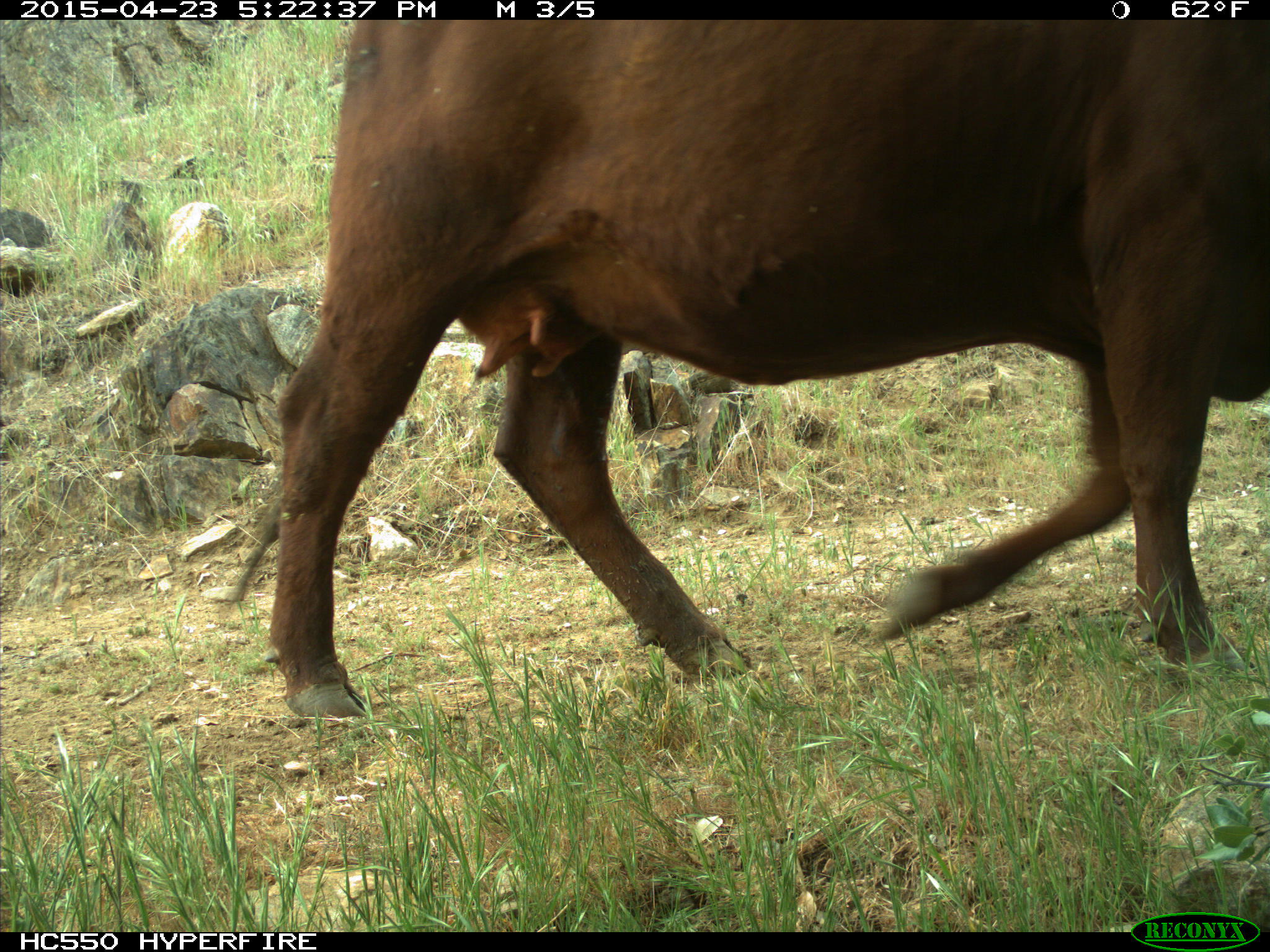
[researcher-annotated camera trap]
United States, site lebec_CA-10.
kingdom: Animalia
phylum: Chordata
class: Mammalia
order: Artiodactyla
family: Bovidae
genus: Bos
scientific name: Bos taurus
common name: domestic cow